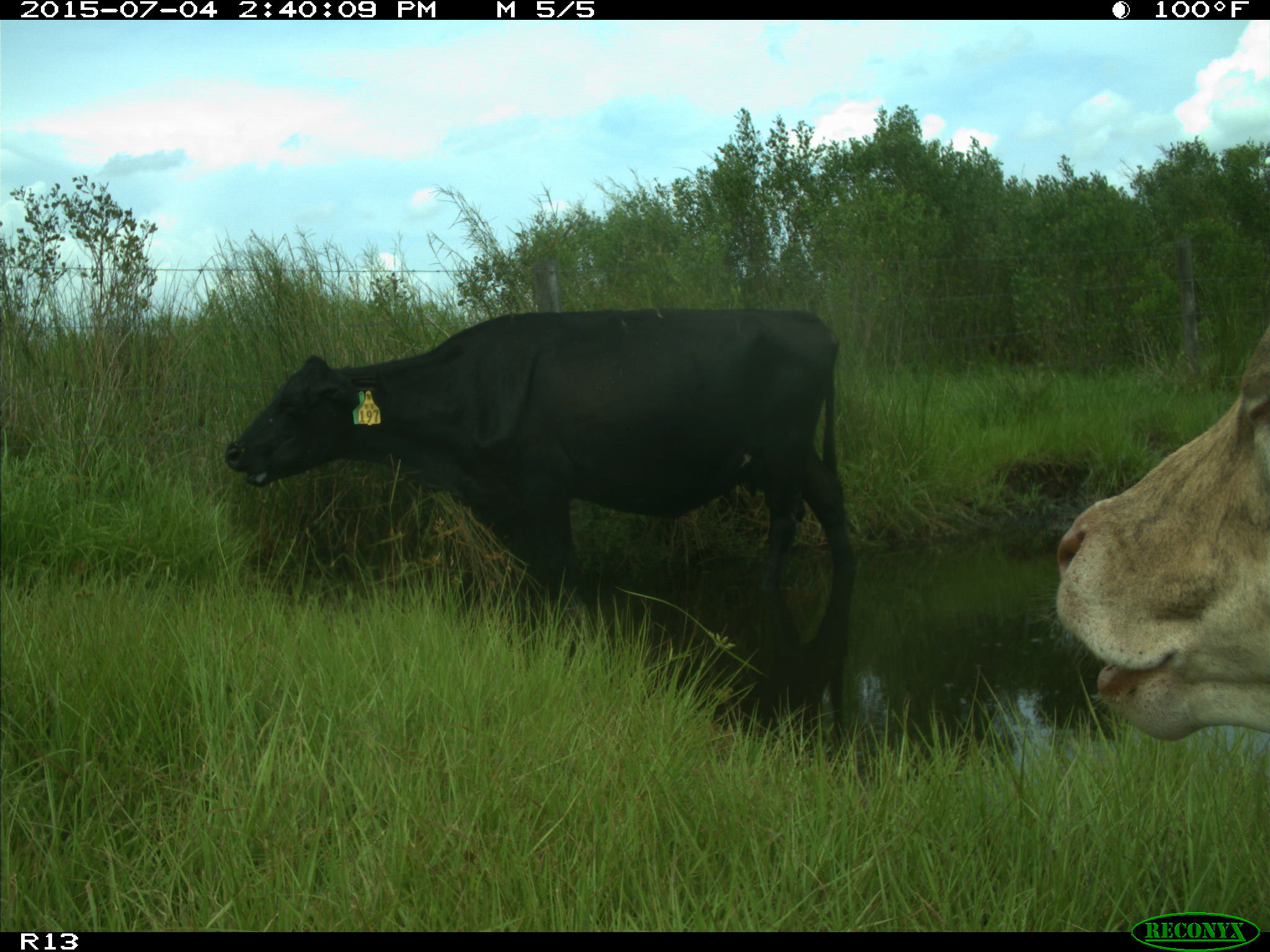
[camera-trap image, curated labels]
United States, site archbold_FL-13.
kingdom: Animalia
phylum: Chordata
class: Mammalia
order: Artiodactyla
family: Bovidae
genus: Bos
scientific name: Bos taurus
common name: domestic cow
Bos taurus (domestic cow).